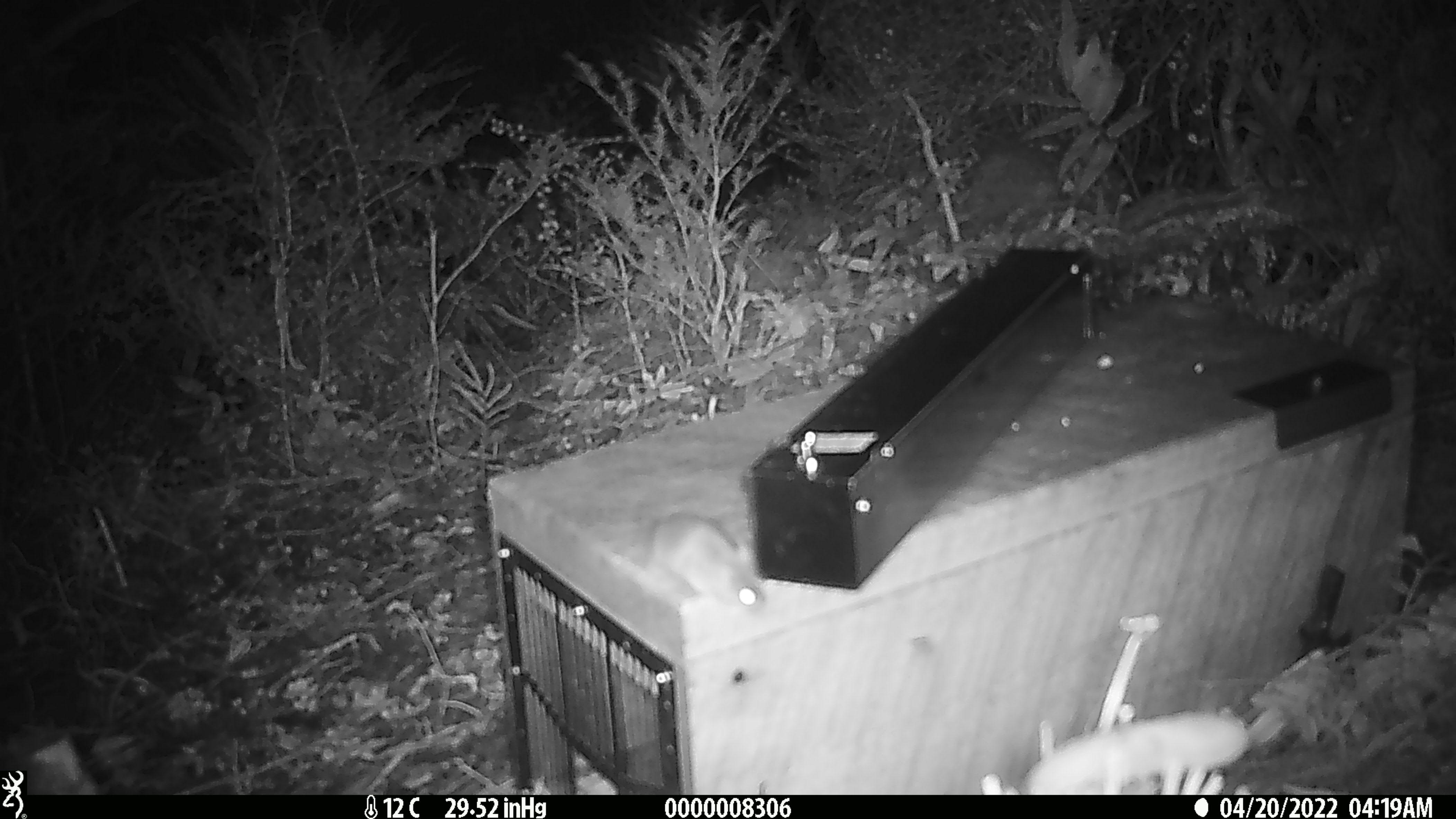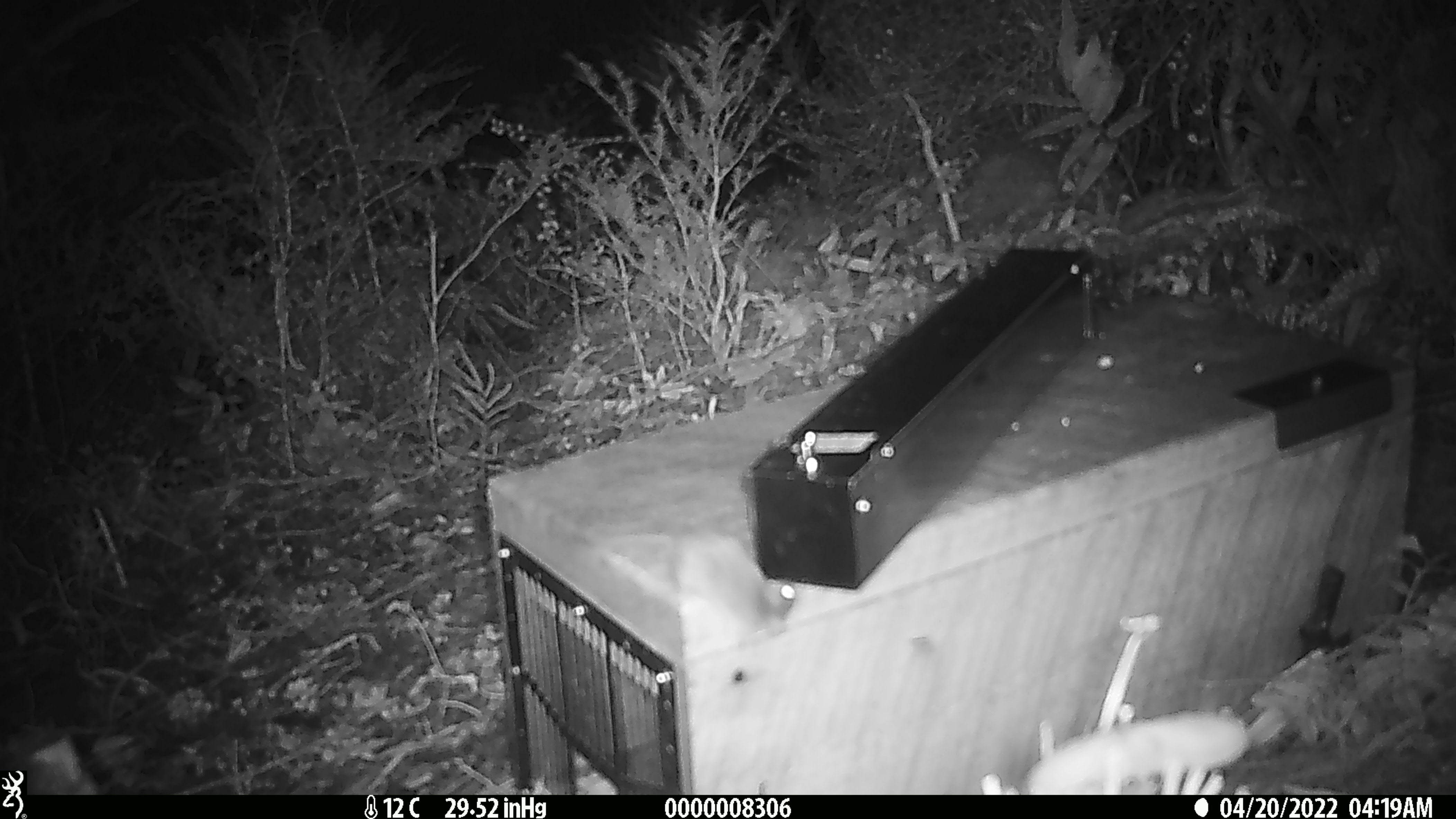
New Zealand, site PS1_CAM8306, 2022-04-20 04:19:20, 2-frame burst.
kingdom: Animalia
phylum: Chordata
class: Mammalia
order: Rodentia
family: Muridae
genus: Mus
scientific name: Mus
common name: mouse